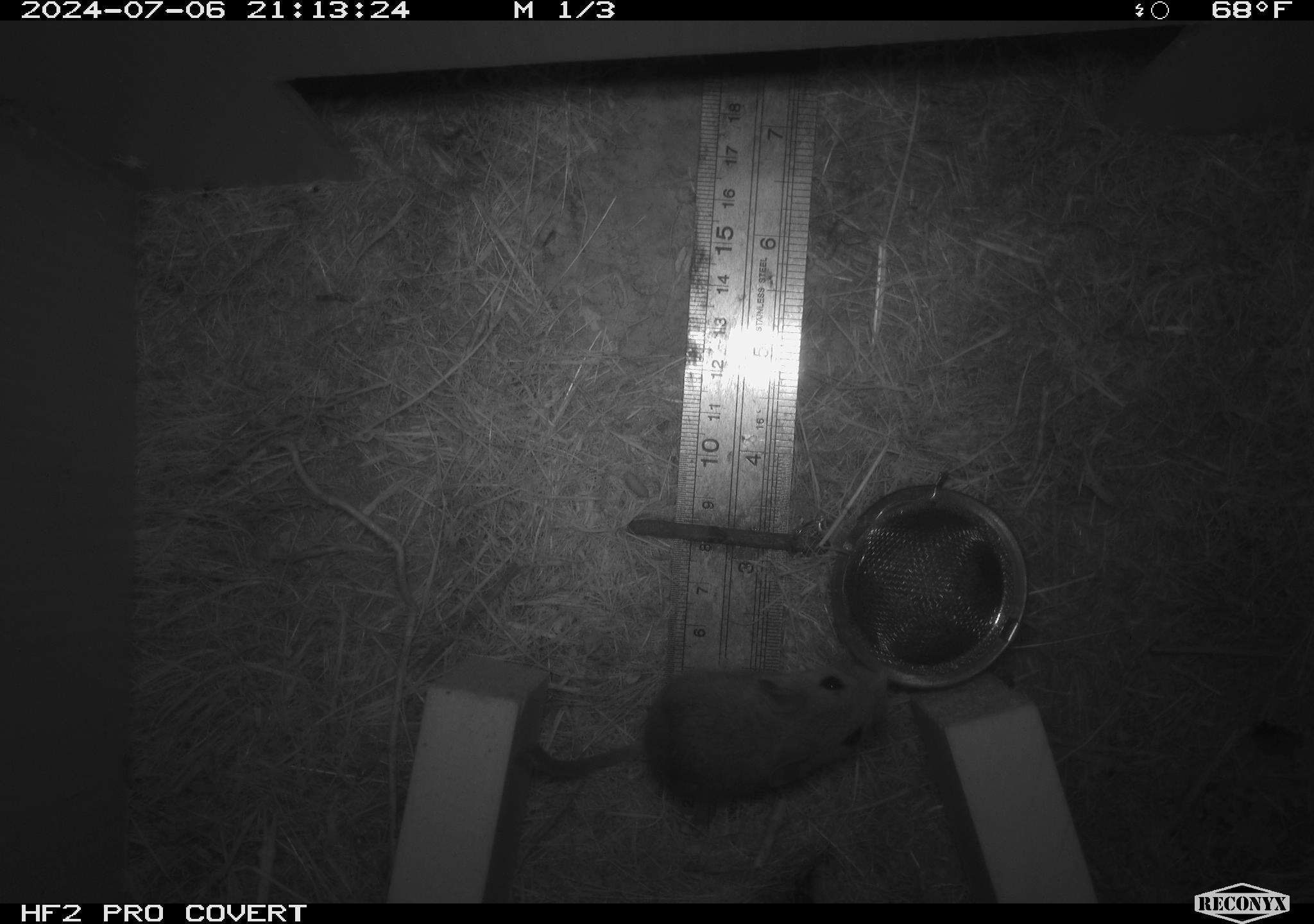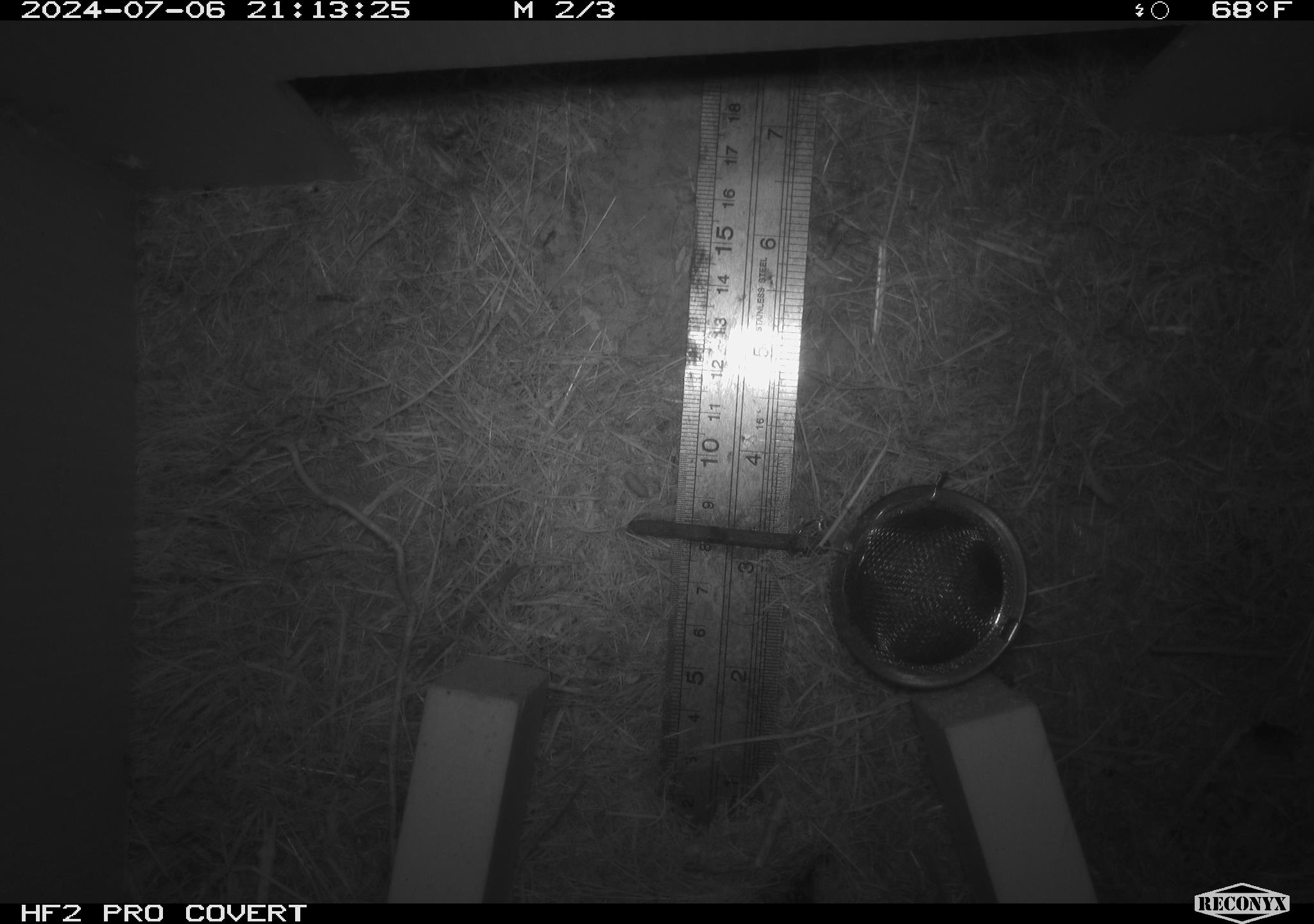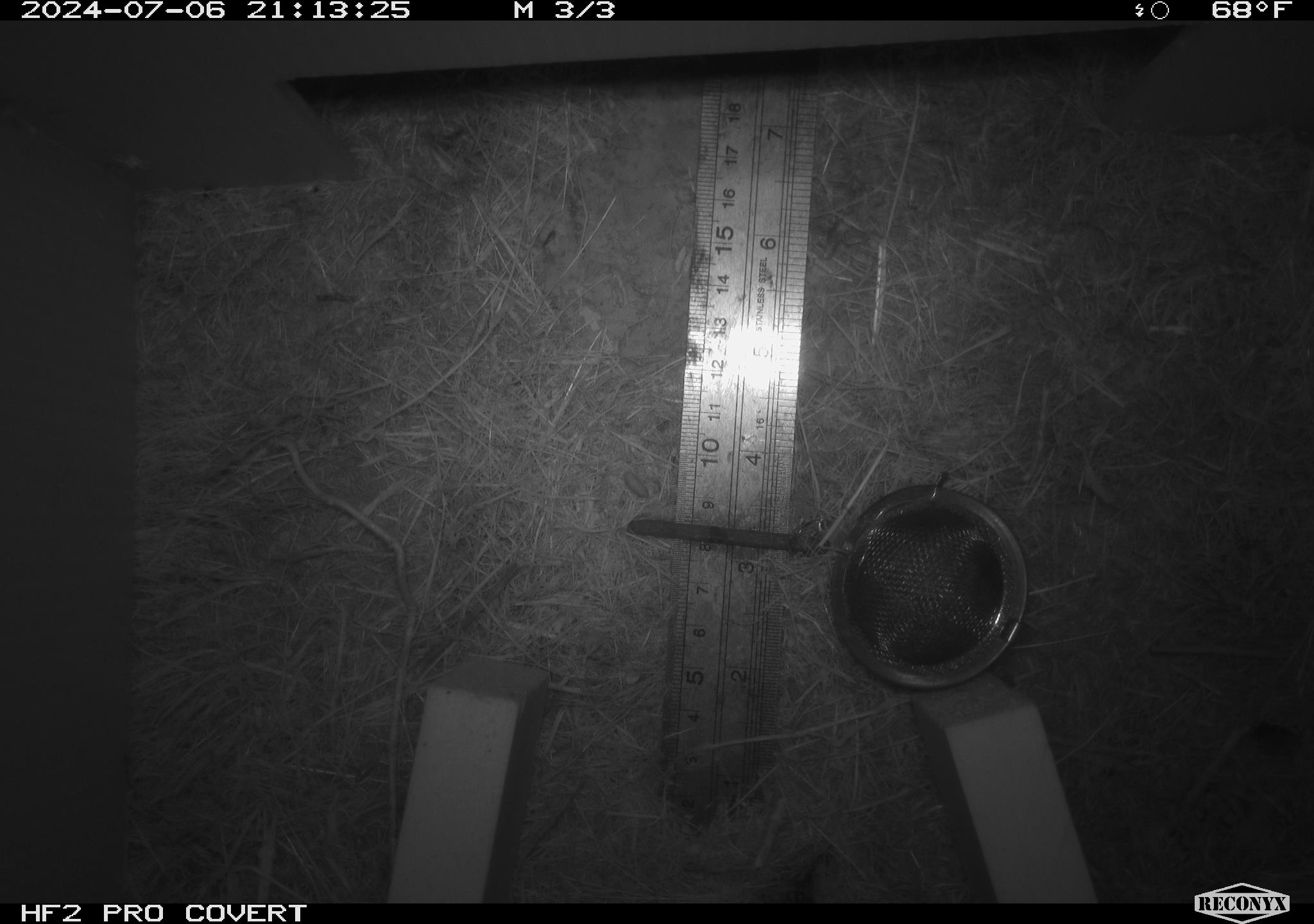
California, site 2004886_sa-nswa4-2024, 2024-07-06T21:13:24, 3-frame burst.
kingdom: Animalia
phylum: Chordata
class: Mammalia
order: Rodentia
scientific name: Rodentia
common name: mouse species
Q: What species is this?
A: Mouse species (Rodentia).